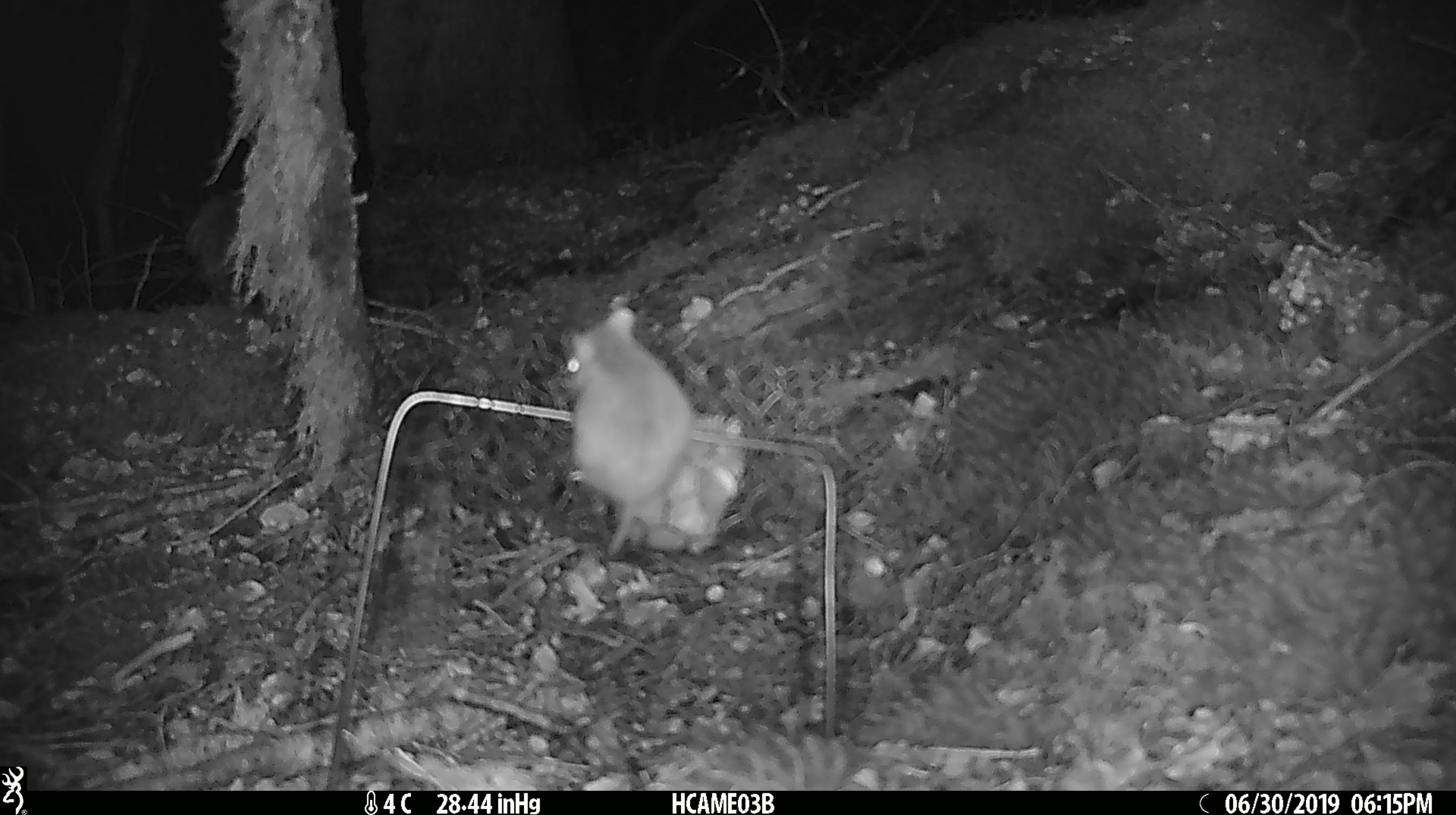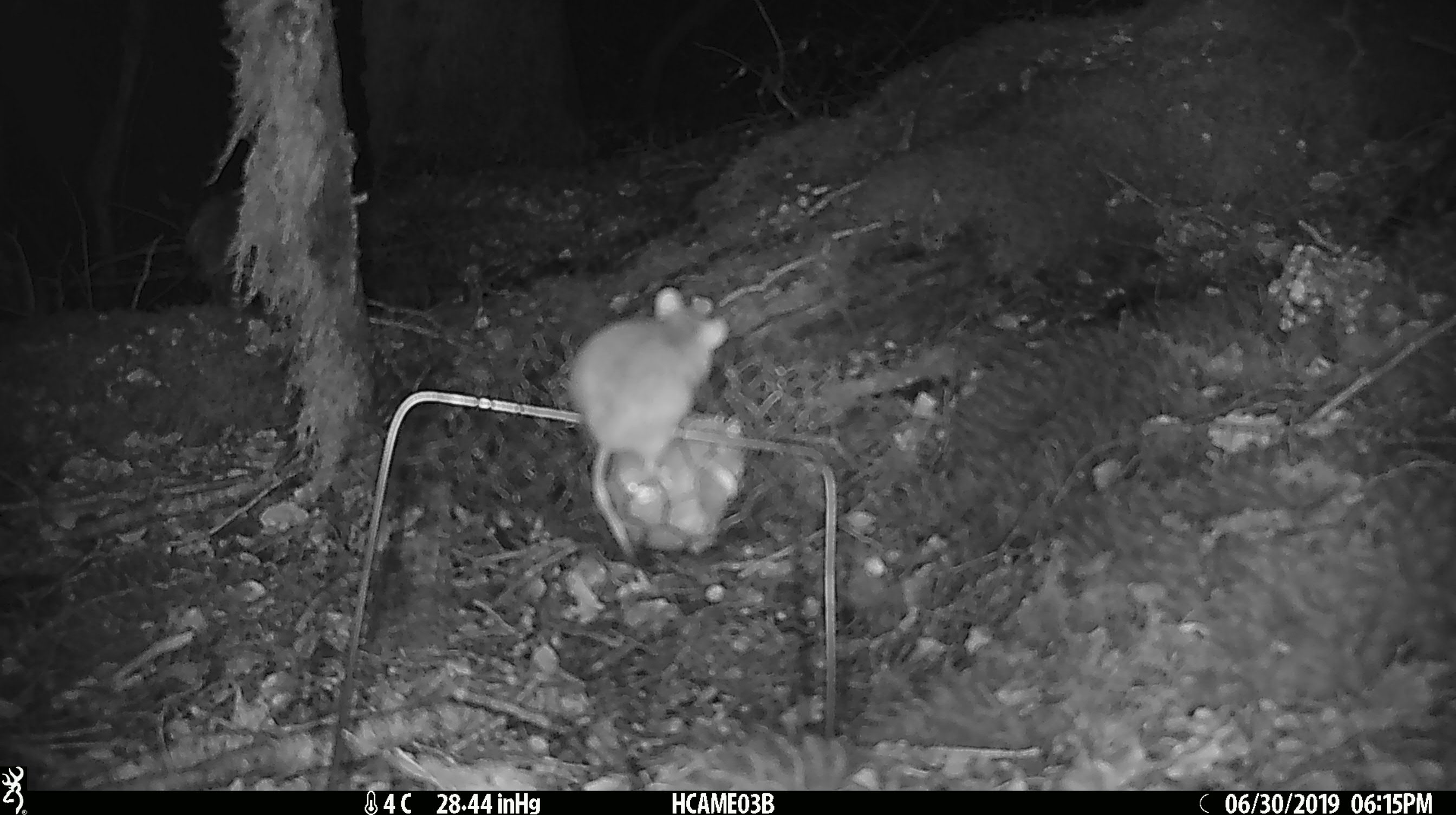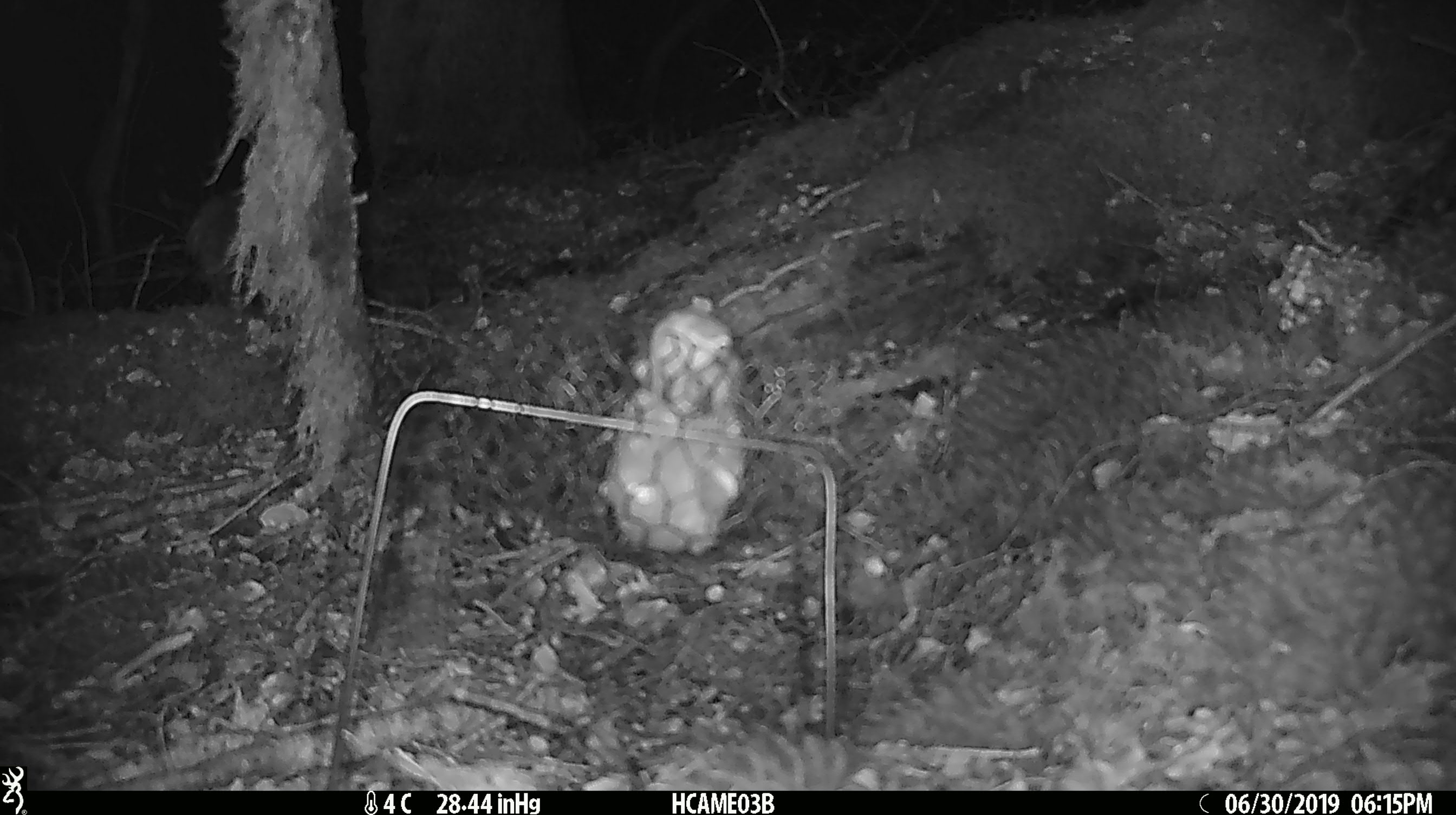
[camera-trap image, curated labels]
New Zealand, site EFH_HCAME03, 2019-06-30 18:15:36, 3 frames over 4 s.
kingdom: Animalia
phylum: Chordata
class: Mammalia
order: Rodentia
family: Muridae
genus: Mus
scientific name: Mus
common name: mouse